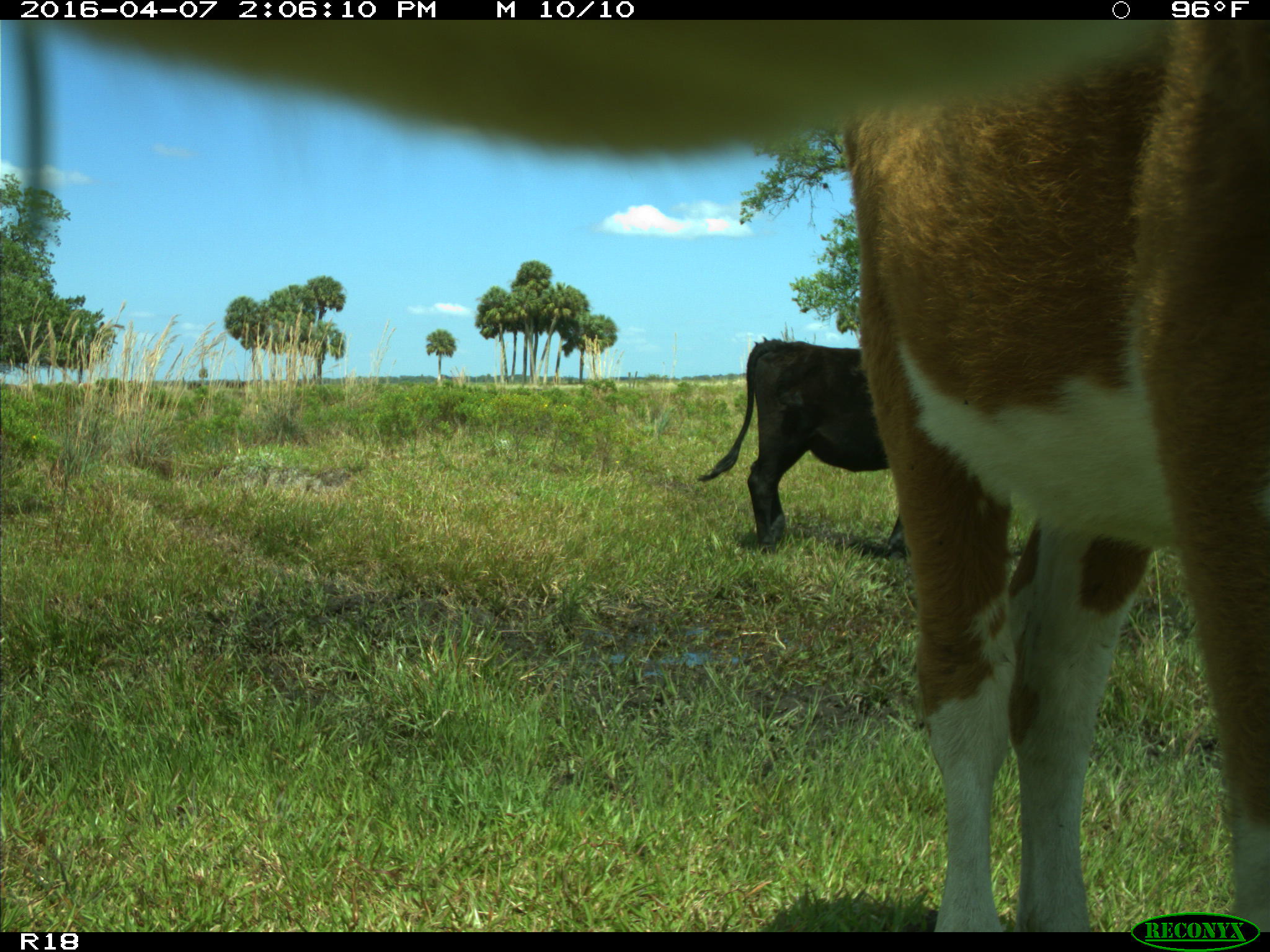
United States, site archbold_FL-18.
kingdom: Animalia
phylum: Chordata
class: Mammalia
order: Artiodactyla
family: Bovidae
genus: Bos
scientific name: Bos taurus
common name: domestic cow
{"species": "Bos taurus (domestic cow)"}